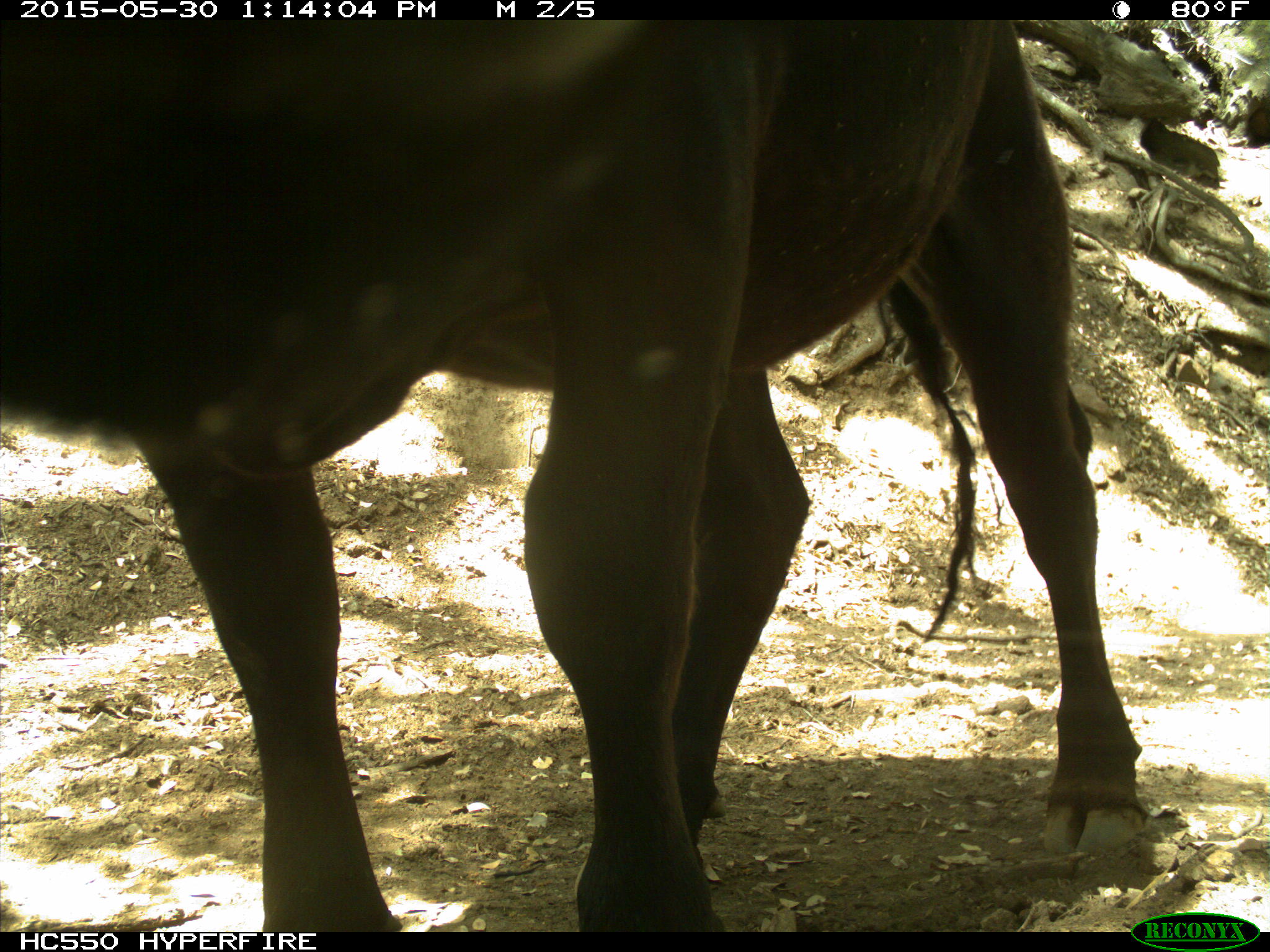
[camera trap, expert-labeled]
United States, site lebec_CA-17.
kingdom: Animalia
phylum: Chordata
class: Mammalia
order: Artiodactyla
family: Bovidae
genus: Bos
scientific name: Bos taurus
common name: domestic cow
Bos taurus (domestic cow).